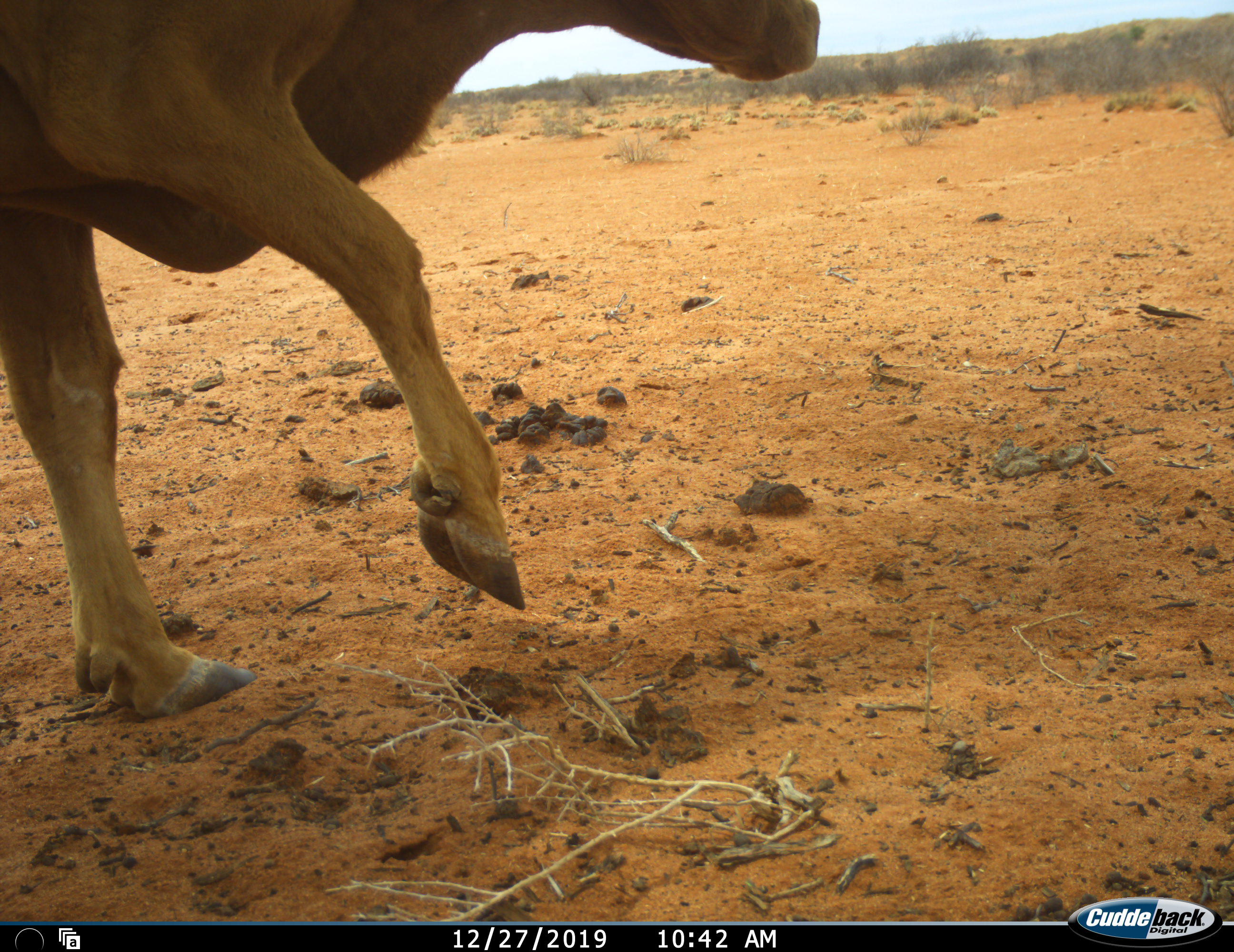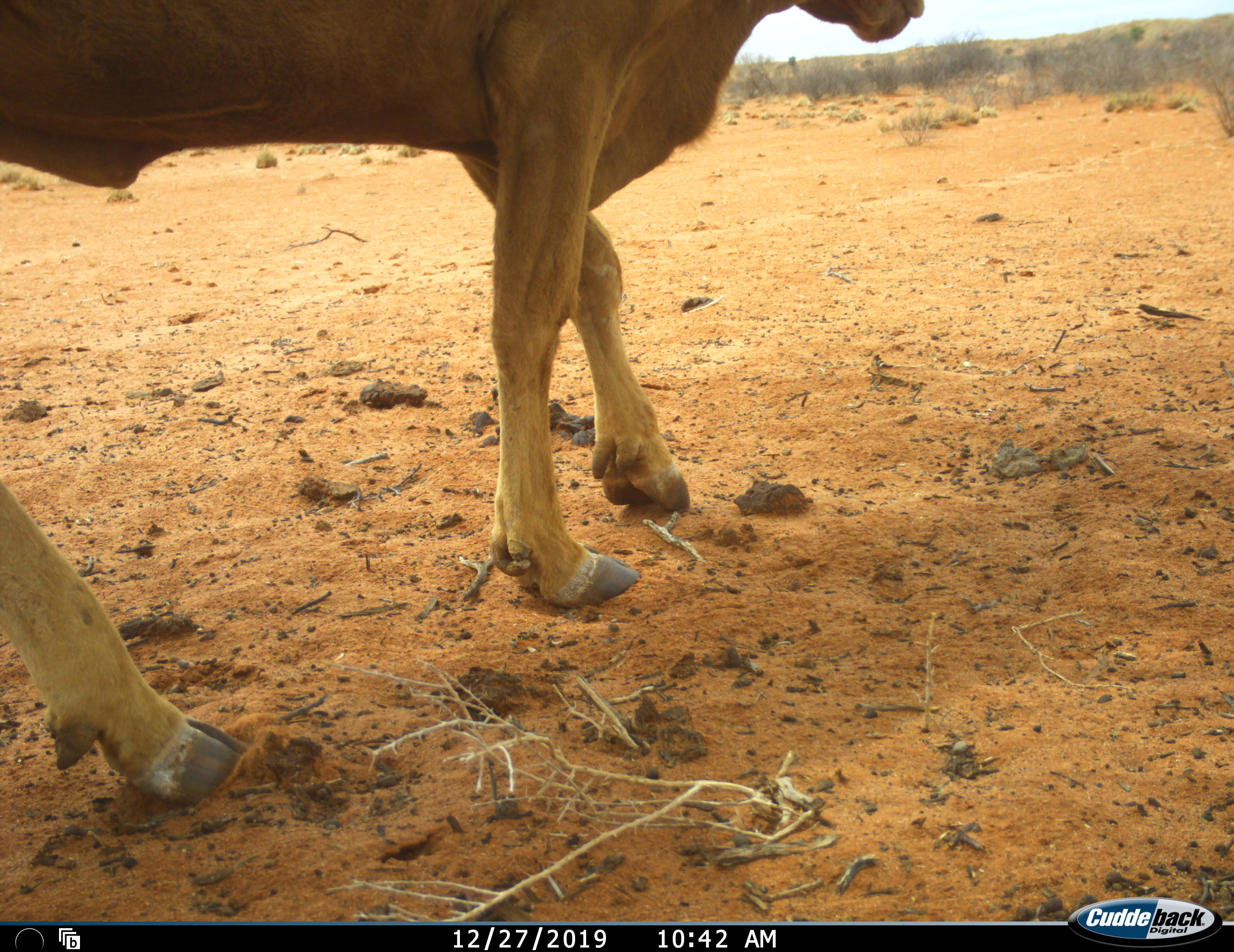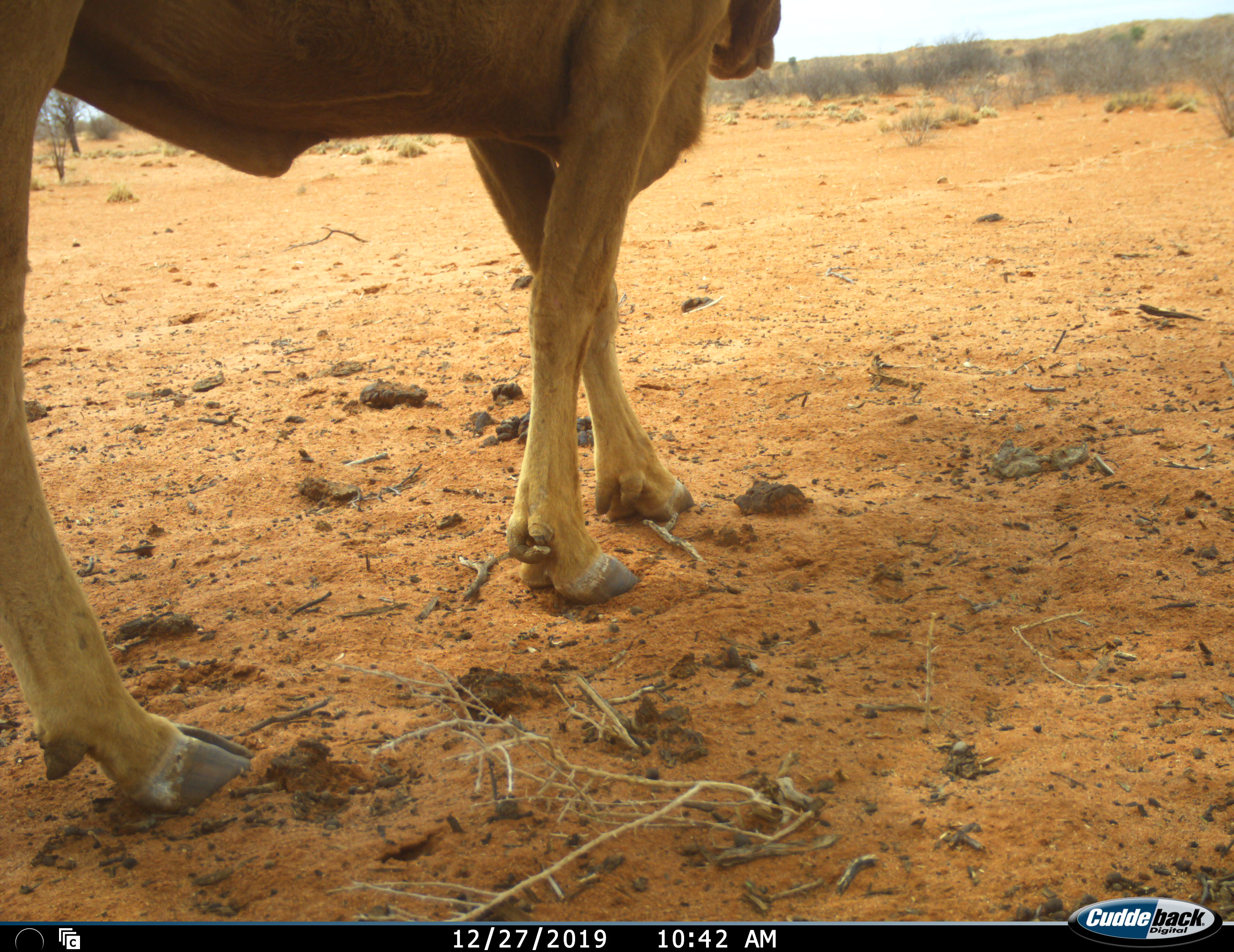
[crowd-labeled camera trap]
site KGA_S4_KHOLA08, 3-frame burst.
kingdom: Animalia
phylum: Chordata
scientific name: Vertebrata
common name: domestic animal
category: domesticanimal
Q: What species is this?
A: Domesticanimal (domestic animal) (Vertebrata).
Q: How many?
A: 1.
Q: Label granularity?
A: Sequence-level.